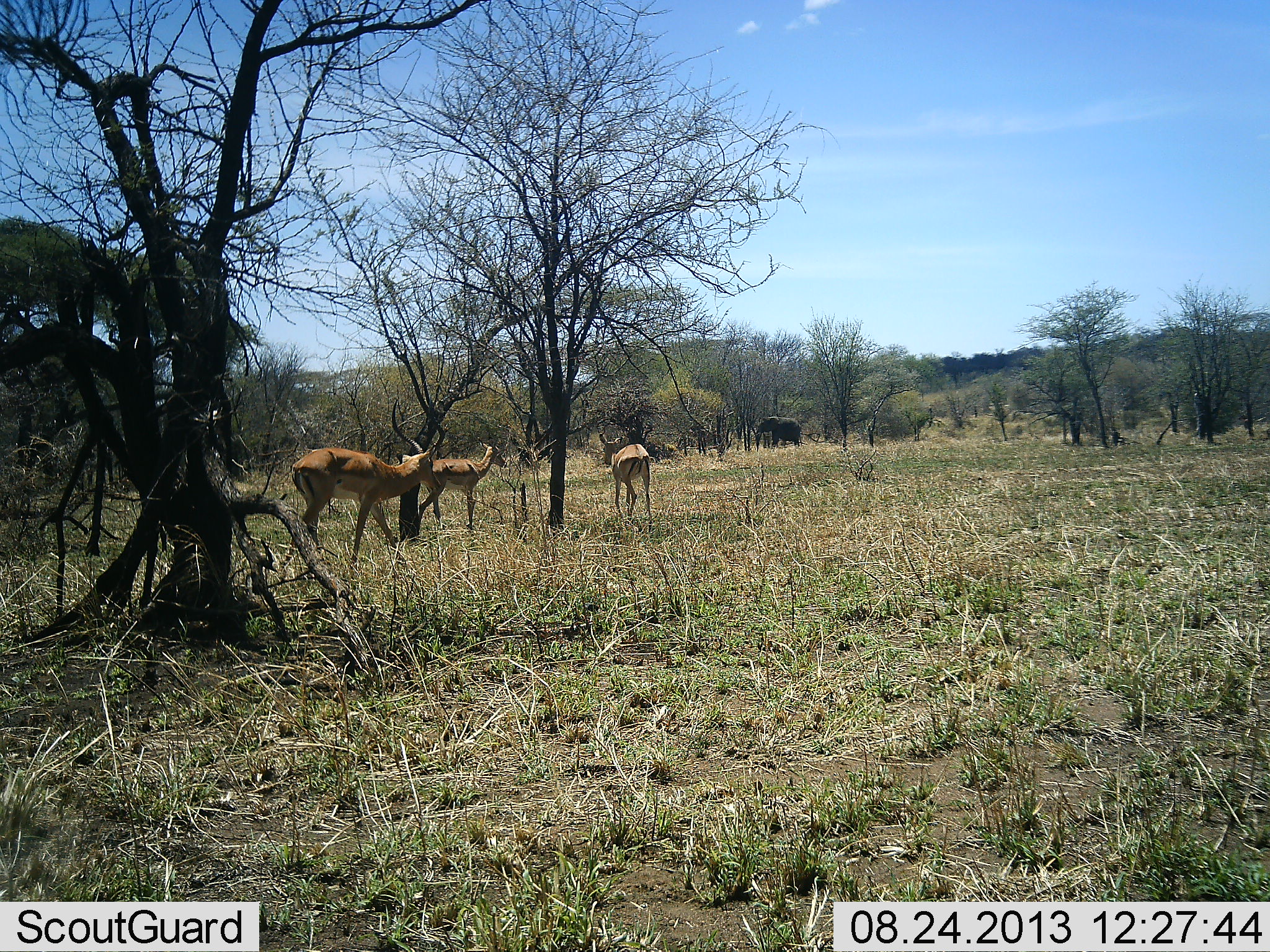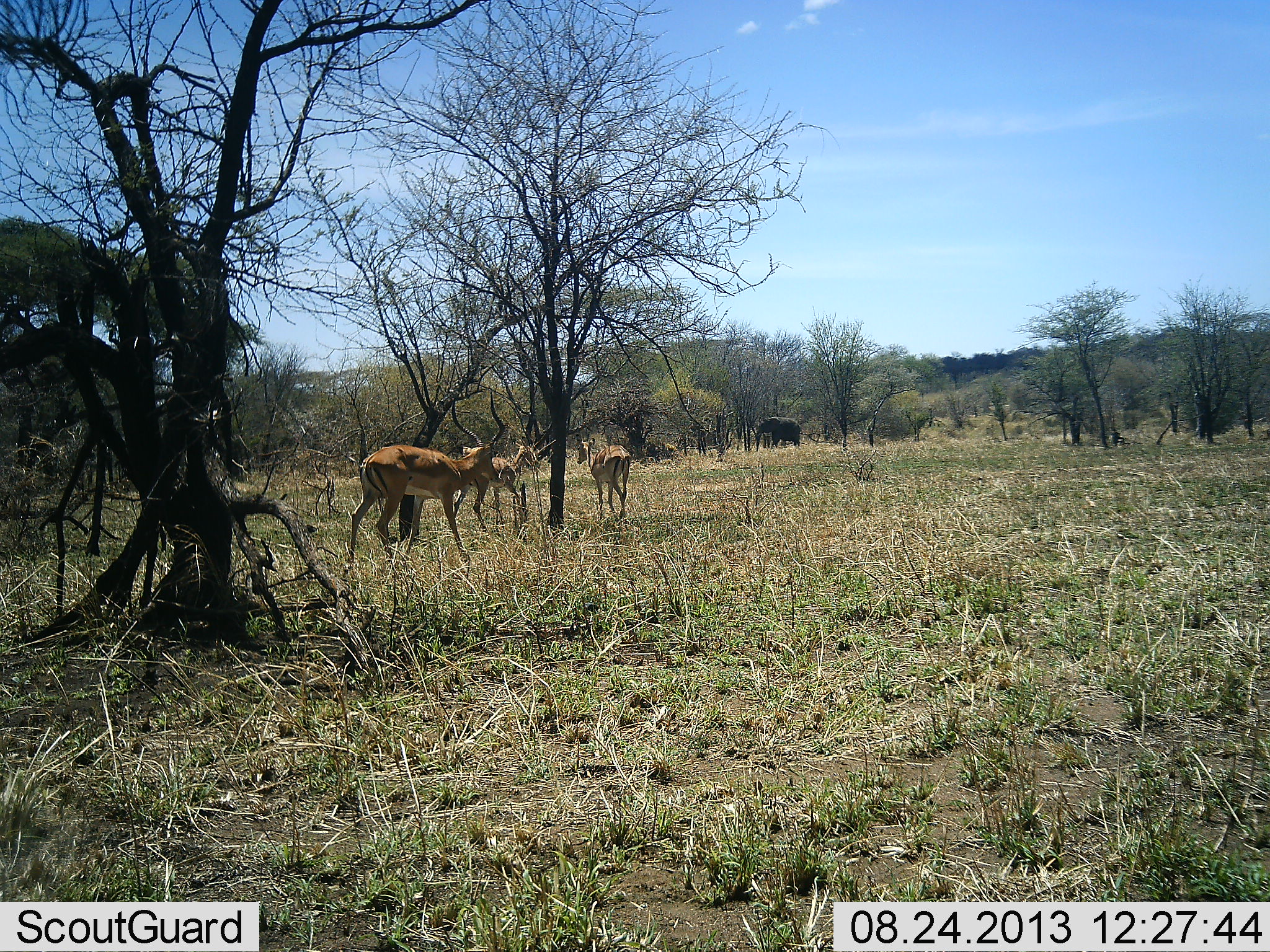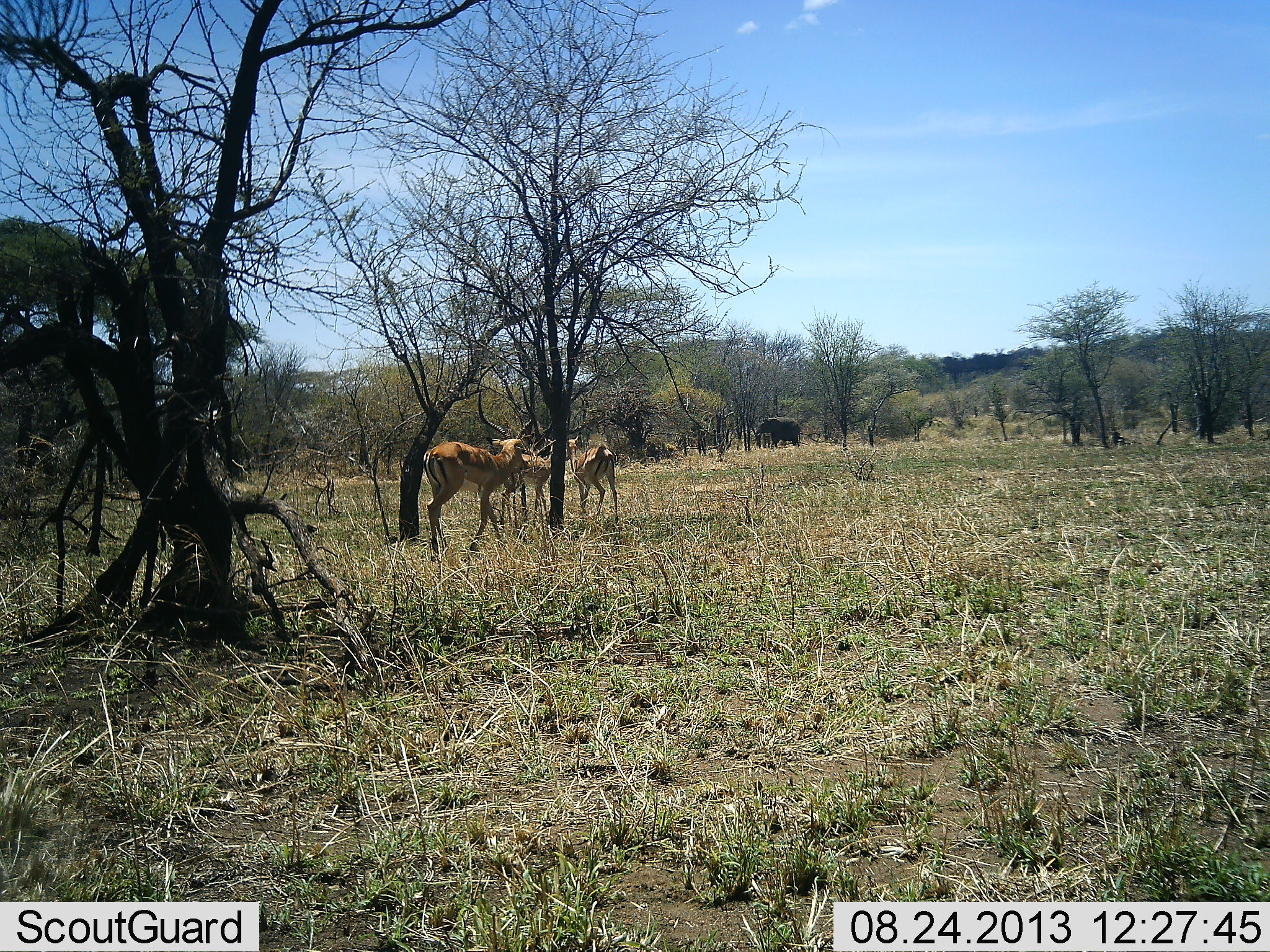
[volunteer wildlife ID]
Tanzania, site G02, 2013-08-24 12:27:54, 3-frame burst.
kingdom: Animalia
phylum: Chordata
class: Mammalia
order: Proboscidea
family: Elephantidae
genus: Loxodonta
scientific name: Loxodonta africana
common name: african bush elephant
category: elephant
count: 1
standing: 68%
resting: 0%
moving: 11%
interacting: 0%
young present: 0%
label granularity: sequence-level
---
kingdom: Animalia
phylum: Chordata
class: Mammalia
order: Artiodactyla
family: Bovidae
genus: Aepyceros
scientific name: Aepyceros melampus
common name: impala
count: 3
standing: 22%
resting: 0%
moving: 83%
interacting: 0%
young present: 0%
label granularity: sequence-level